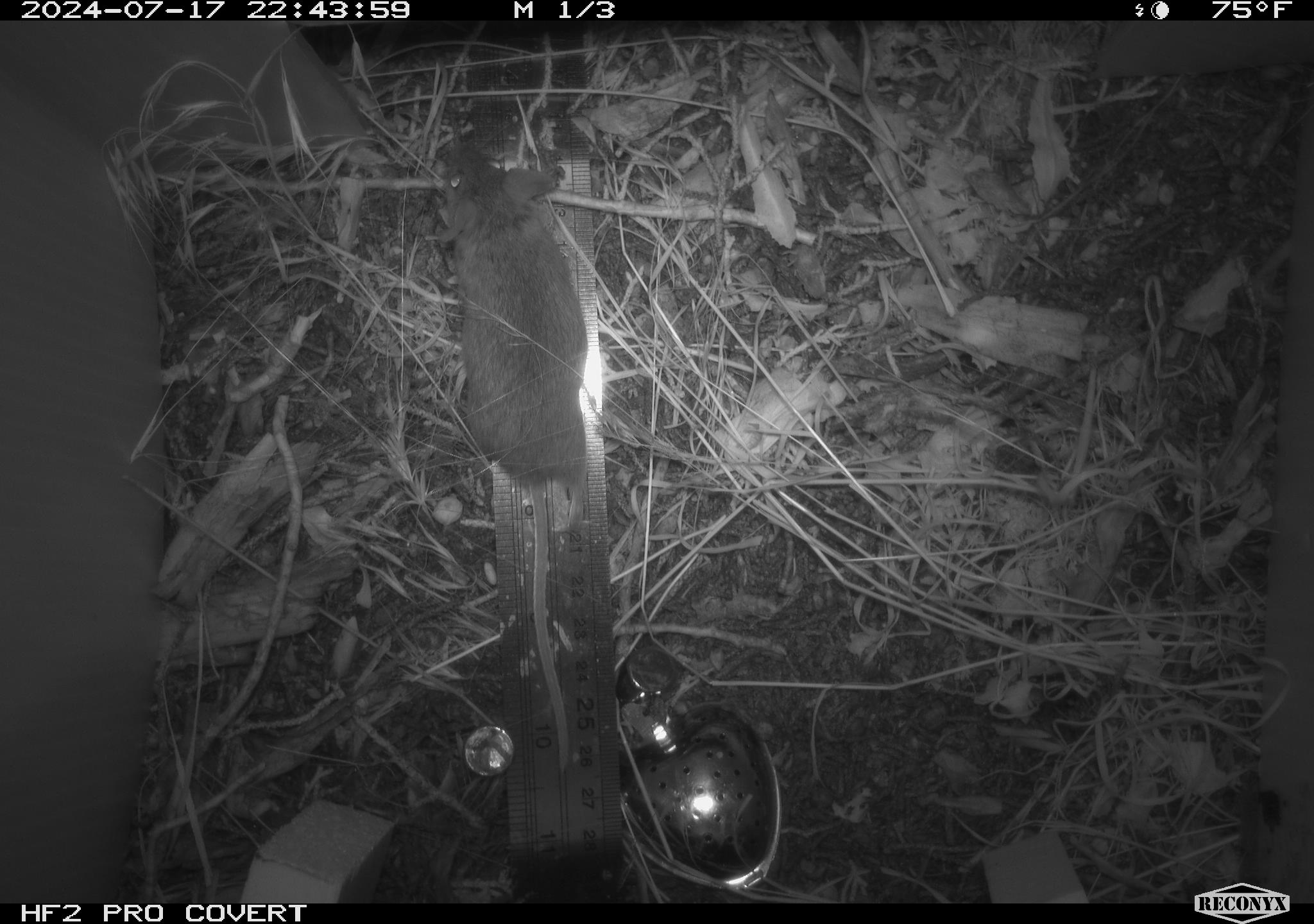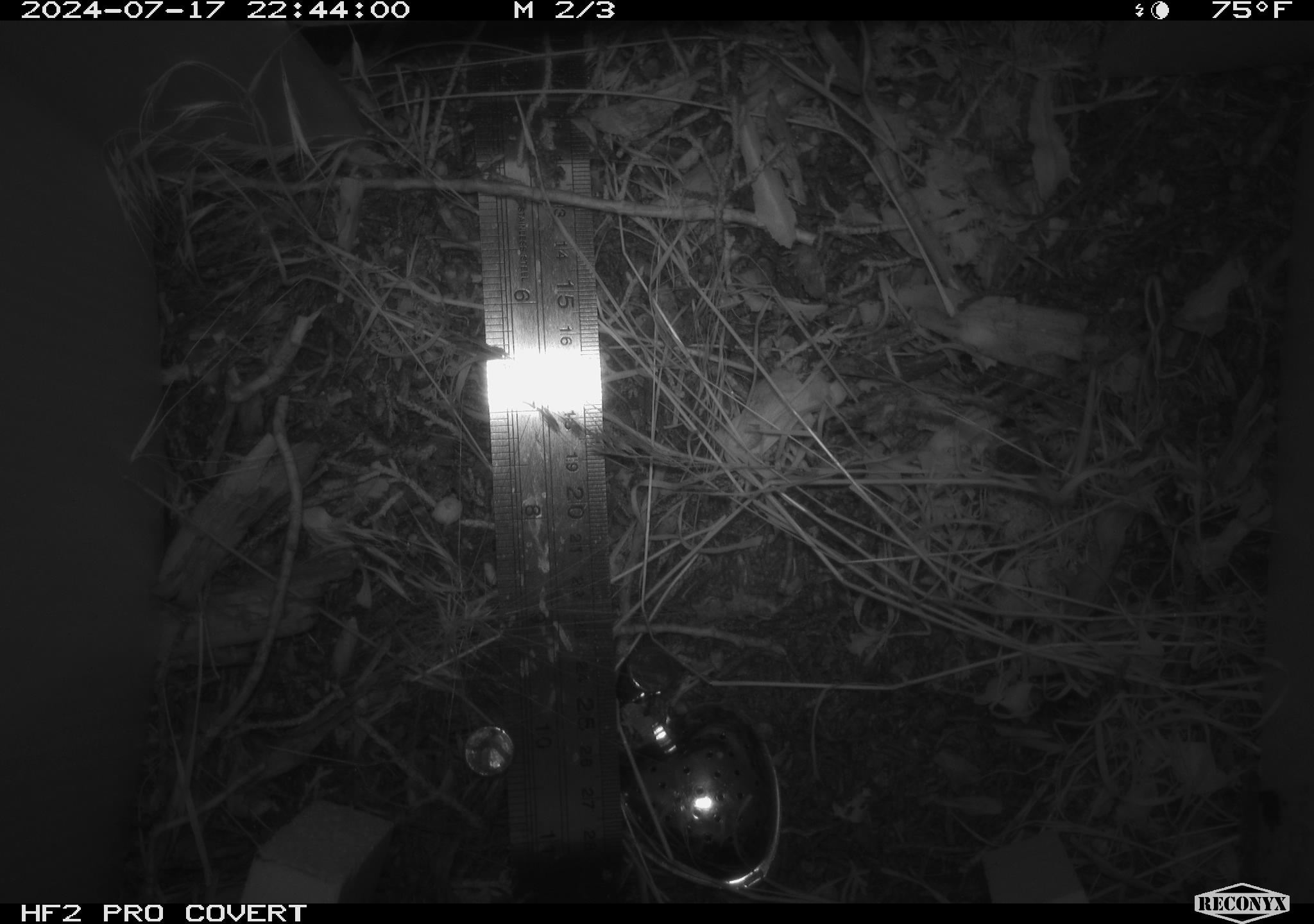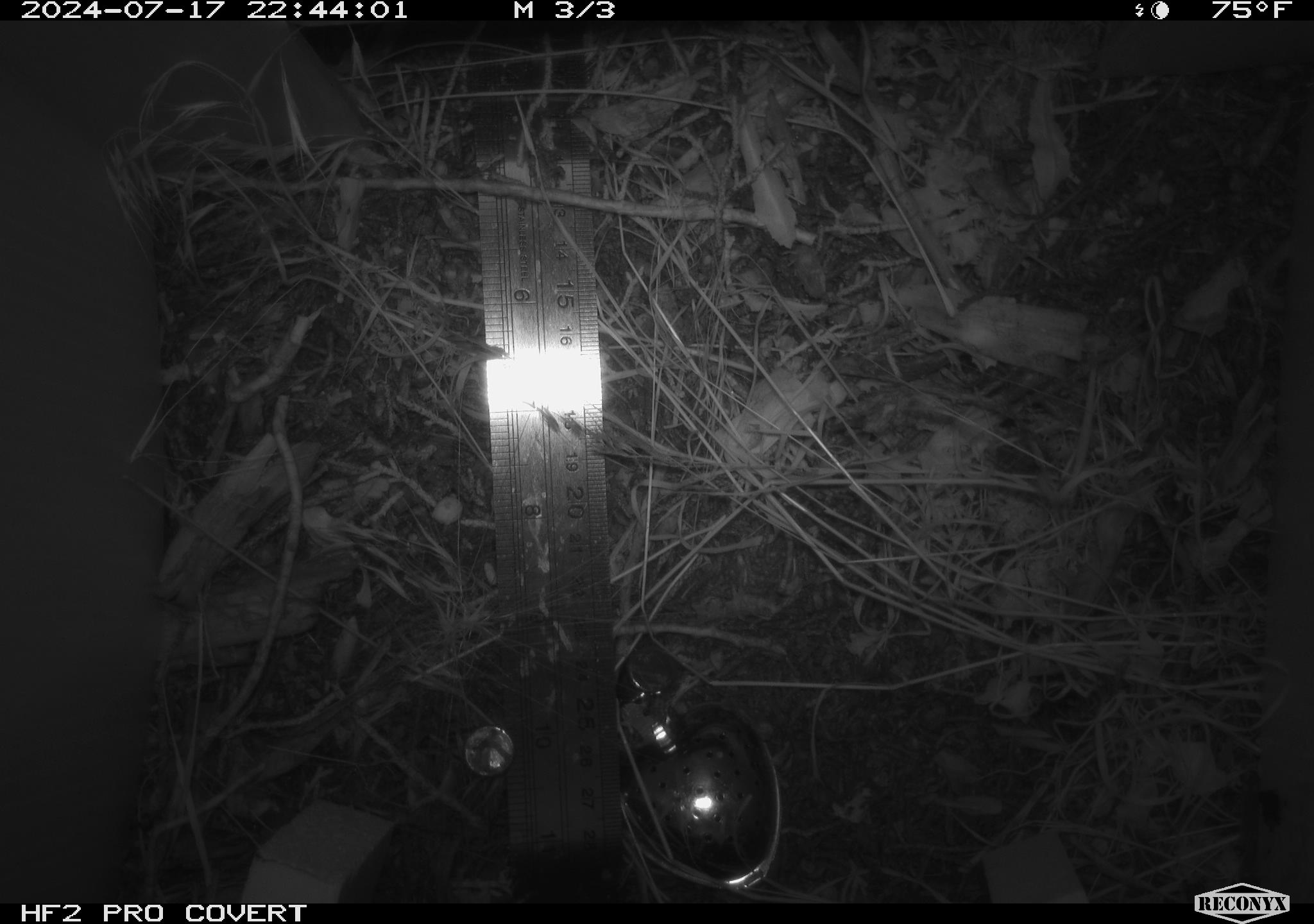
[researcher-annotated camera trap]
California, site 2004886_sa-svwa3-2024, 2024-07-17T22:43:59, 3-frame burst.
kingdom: Animalia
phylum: Chordata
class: Mammalia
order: Rodentia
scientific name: Rodentia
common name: mouse species